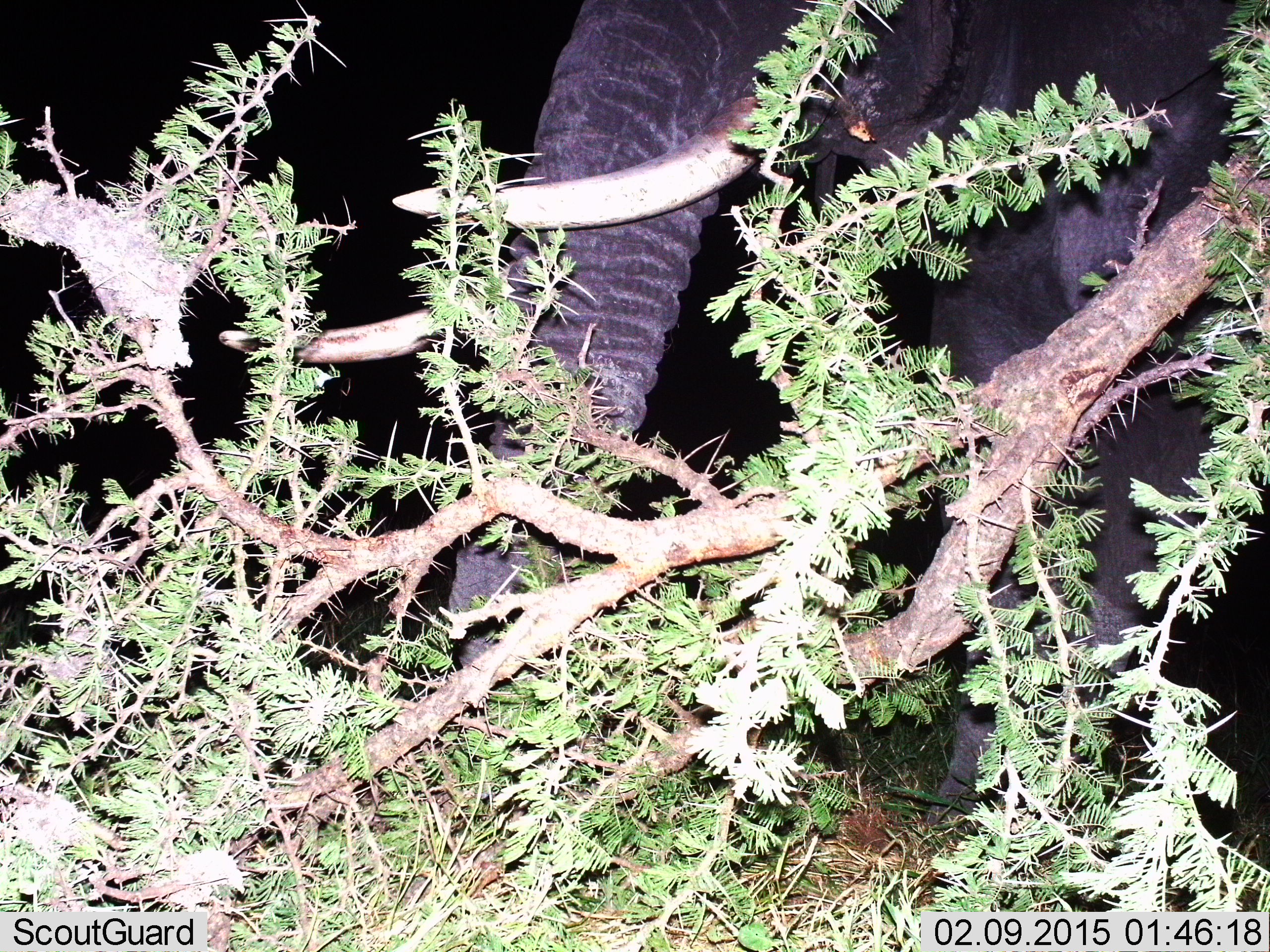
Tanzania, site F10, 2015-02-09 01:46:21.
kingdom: Animalia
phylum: Chordata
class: Mammalia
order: Proboscidea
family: Elephantidae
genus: Loxodonta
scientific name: Loxodonta africana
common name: african bush elephant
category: elephant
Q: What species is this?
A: Elephant (african bush elephant) (Loxodonta africana).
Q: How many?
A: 1.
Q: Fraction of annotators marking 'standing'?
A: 80%.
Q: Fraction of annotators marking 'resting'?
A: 0%.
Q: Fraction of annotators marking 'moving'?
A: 0%.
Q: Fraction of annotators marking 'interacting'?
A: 0%.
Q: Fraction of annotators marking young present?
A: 0%.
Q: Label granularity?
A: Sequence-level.